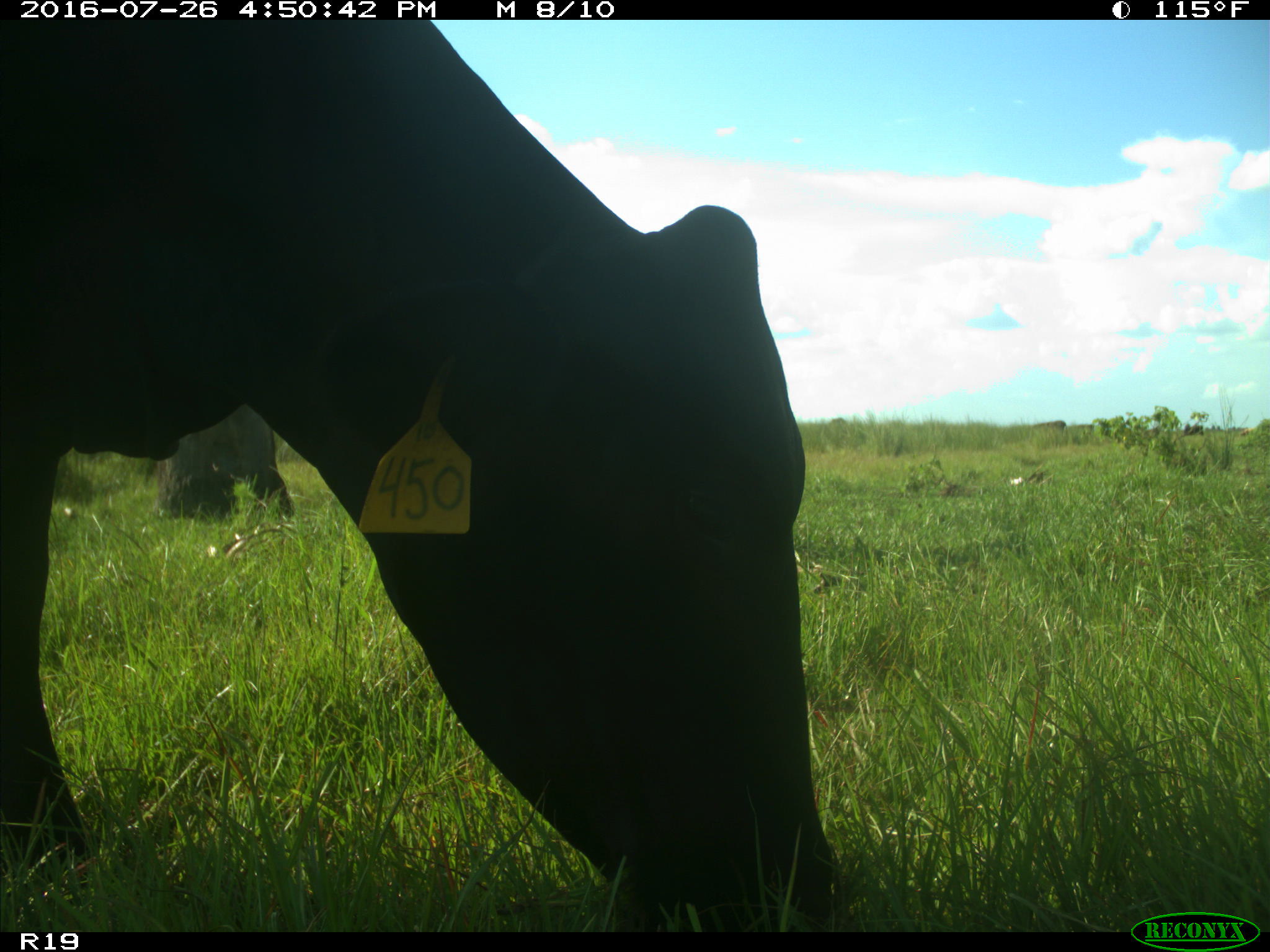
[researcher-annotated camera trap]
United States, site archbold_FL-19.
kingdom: Animalia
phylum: Chordata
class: Mammalia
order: Artiodactyla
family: Bovidae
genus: Bos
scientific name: Bos taurus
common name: domestic cow